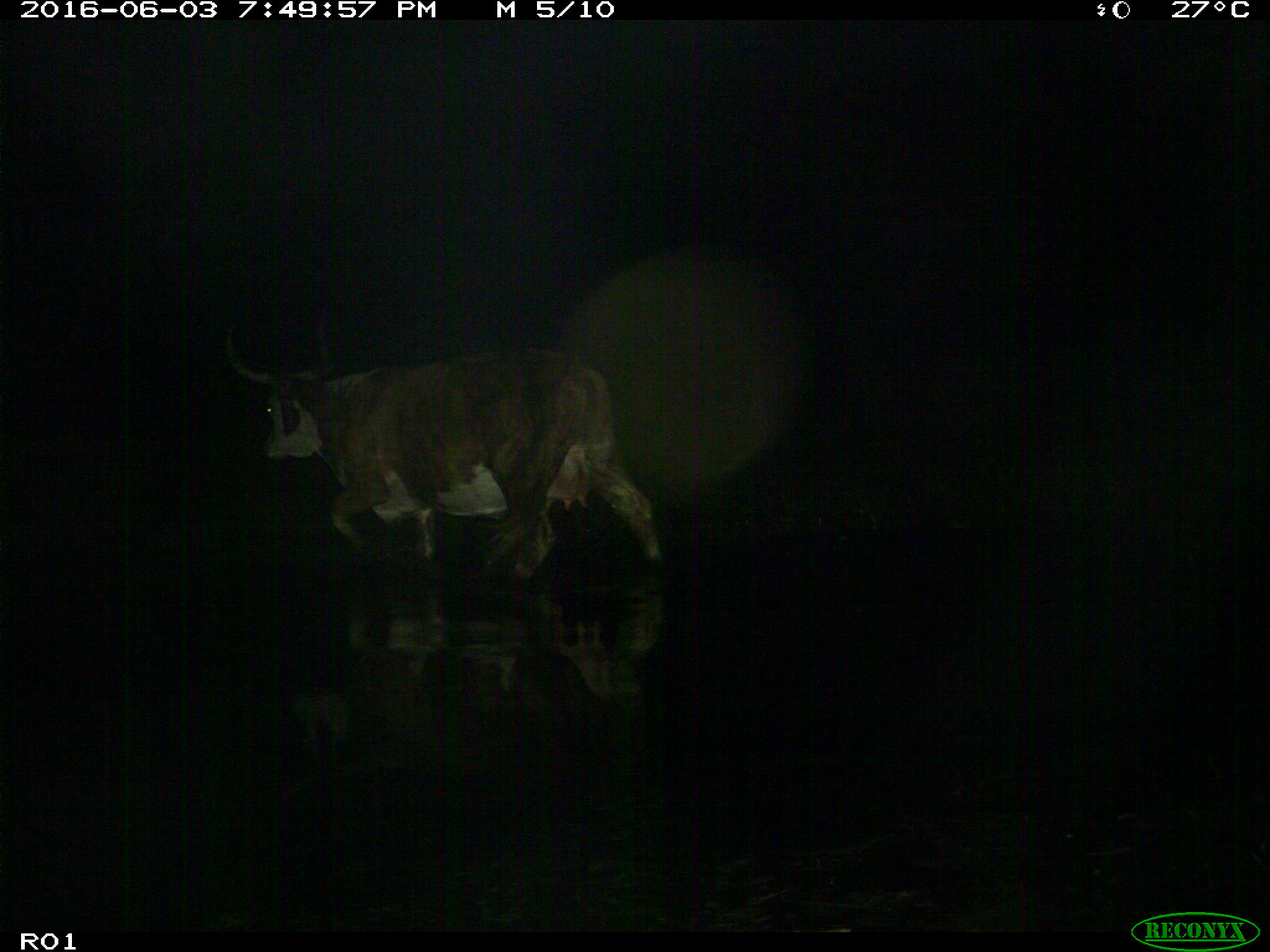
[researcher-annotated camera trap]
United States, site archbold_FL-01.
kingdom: Animalia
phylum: Chordata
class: Mammalia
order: Artiodactyla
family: Bovidae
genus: Bos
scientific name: Bos taurus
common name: domestic cow